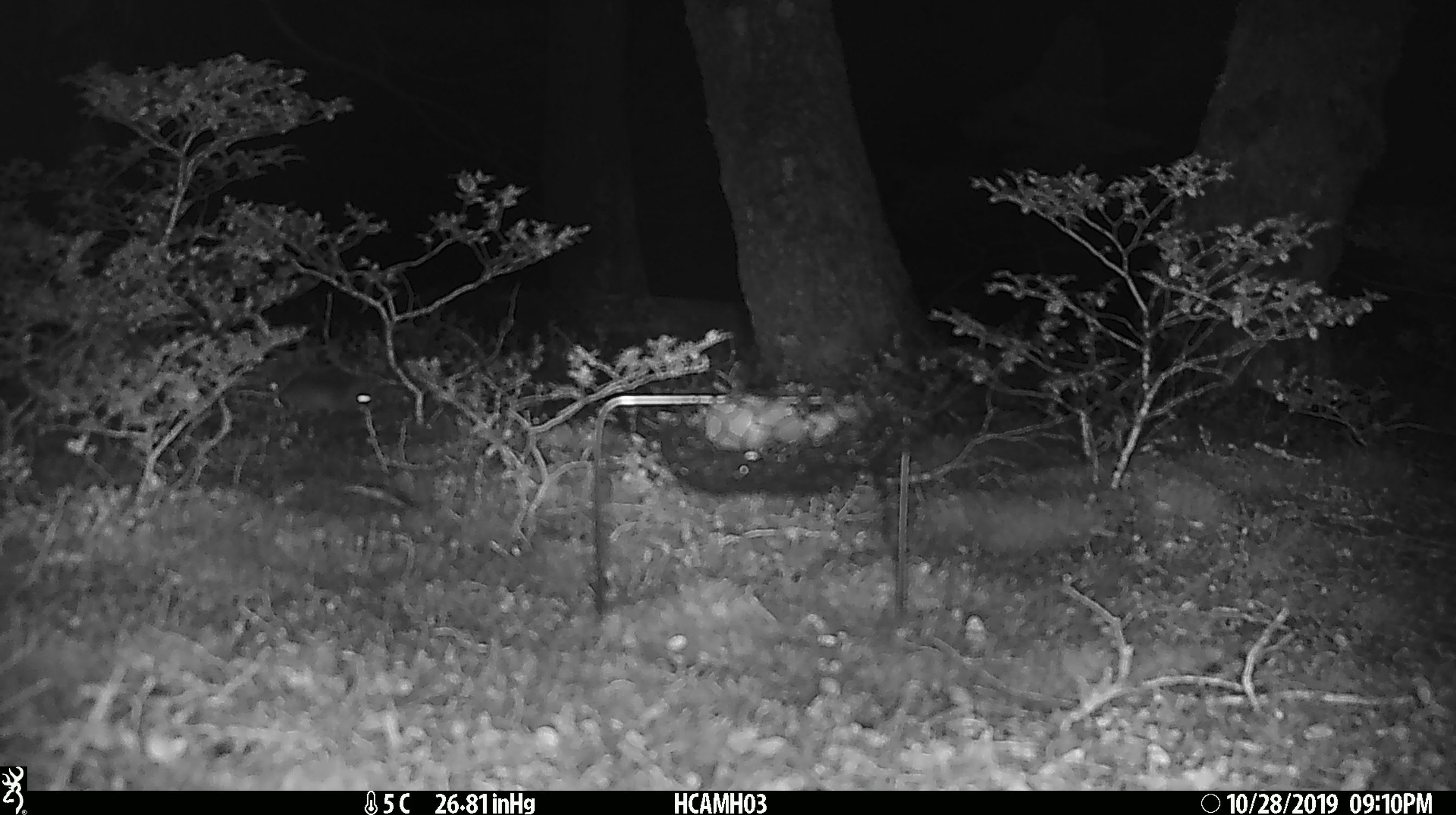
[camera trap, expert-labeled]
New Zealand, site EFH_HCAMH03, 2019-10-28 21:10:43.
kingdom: Animalia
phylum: Chordata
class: Mammalia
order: Rodentia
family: Muridae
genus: Mus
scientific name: Mus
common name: mouse